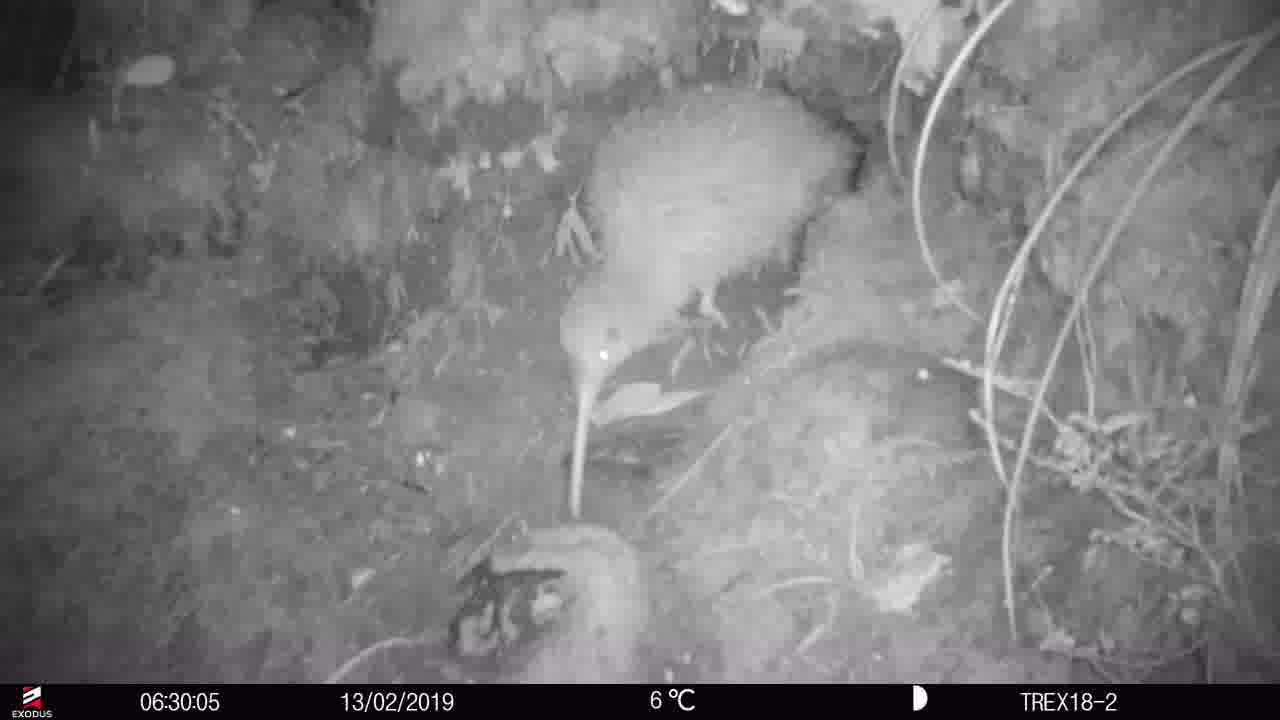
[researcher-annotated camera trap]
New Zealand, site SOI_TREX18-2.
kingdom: Animalia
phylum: Chordata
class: Aves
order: Apterygiformes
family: Apterygidae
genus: Apteryx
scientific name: Apteryx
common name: kiwi